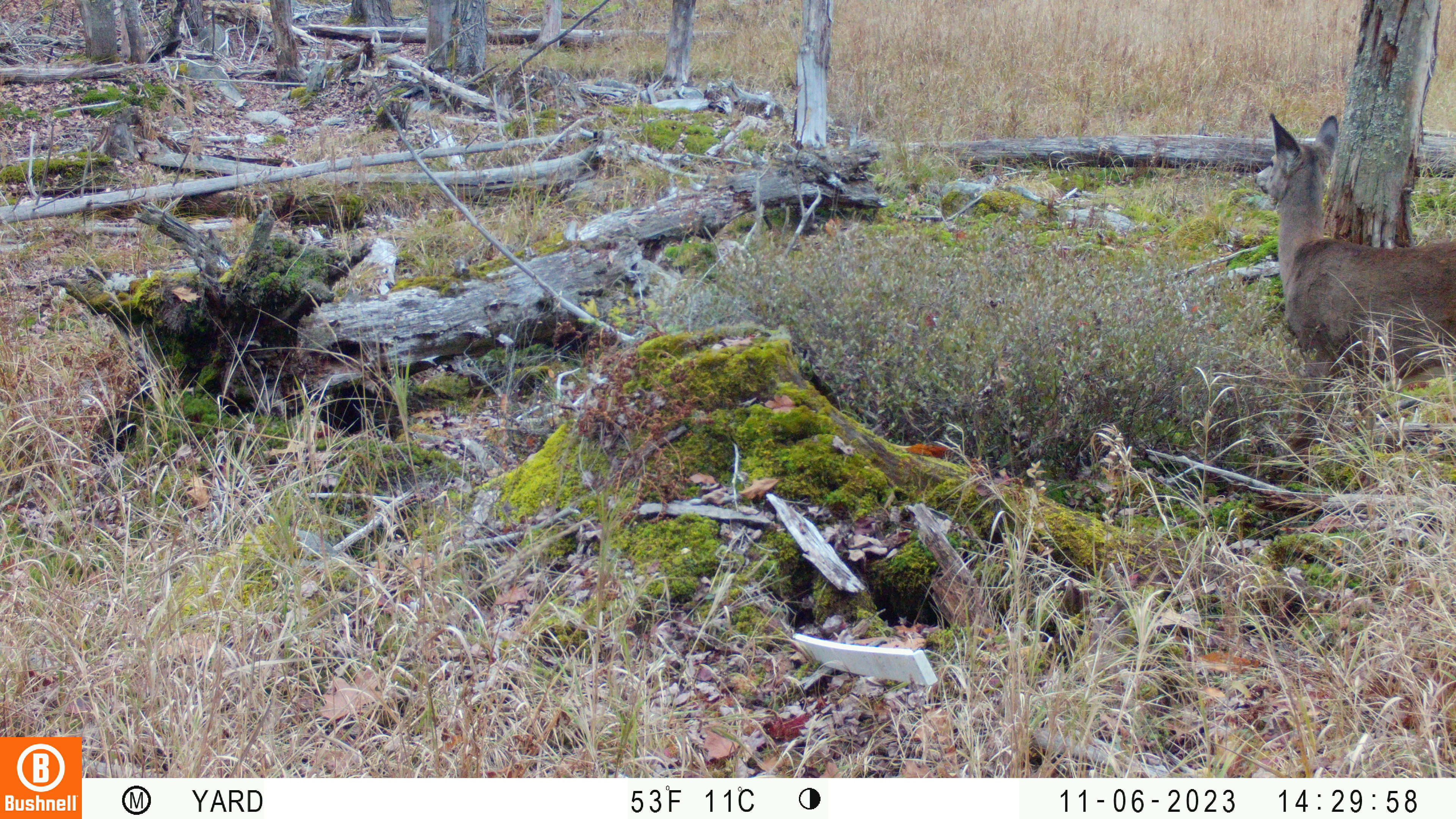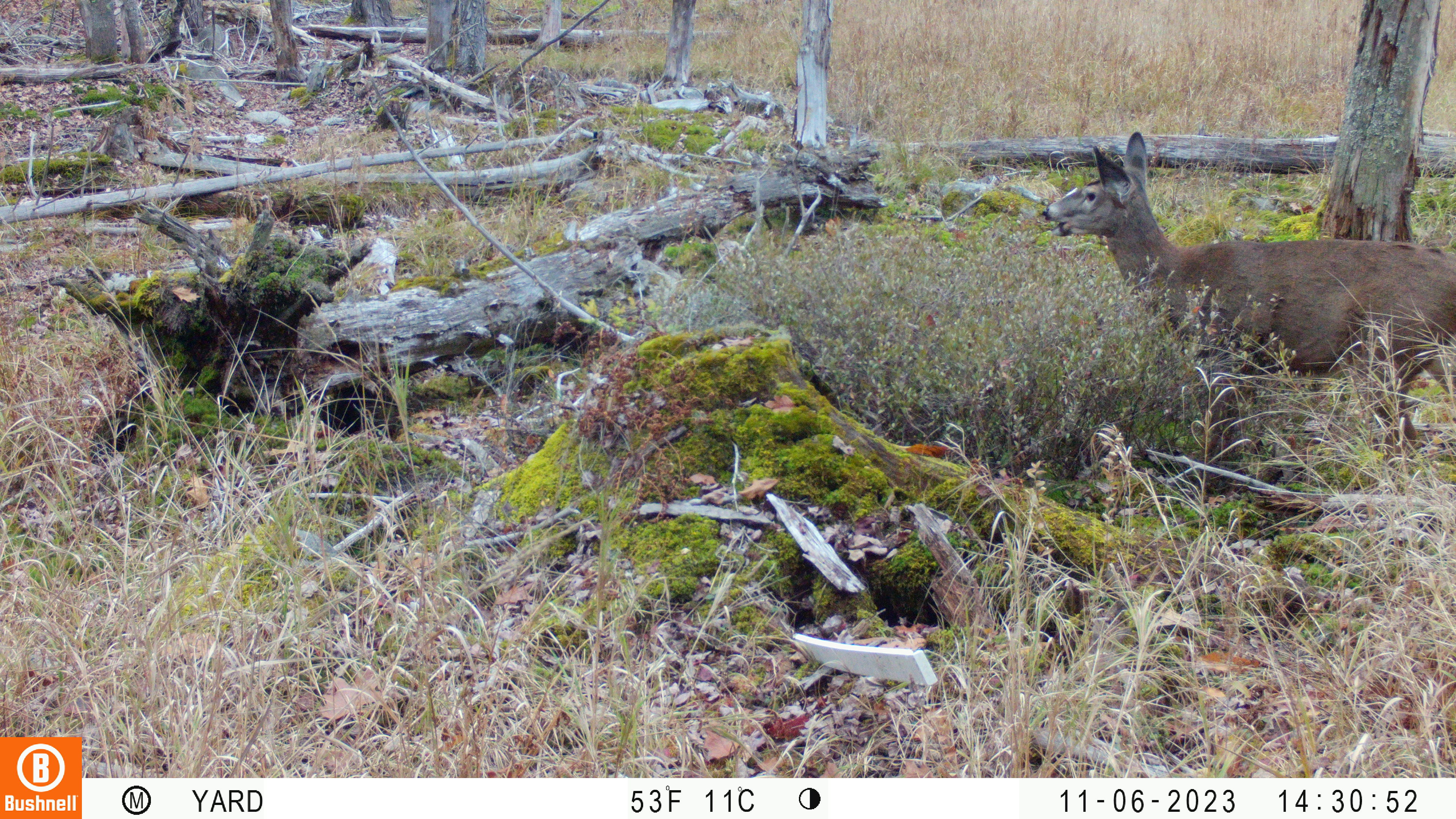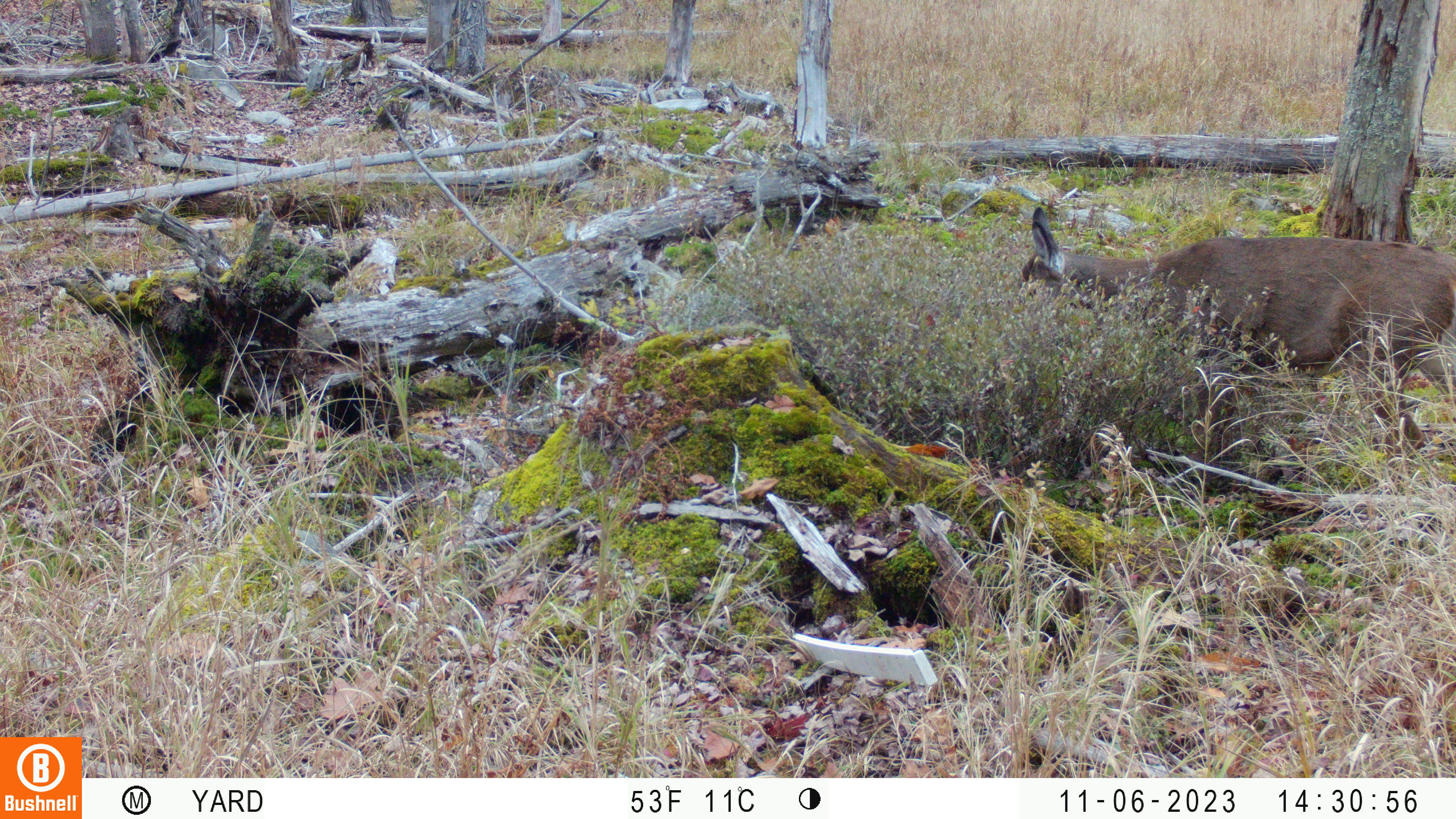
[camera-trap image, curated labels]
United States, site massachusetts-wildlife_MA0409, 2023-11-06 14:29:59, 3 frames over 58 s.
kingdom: Animalia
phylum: Chordata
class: Mammalia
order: Artiodactyla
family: Cervidae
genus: Odocoileus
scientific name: Odocoileus virginianus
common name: white-tailed deer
White-tailed deer (Odocoileus virginianus).